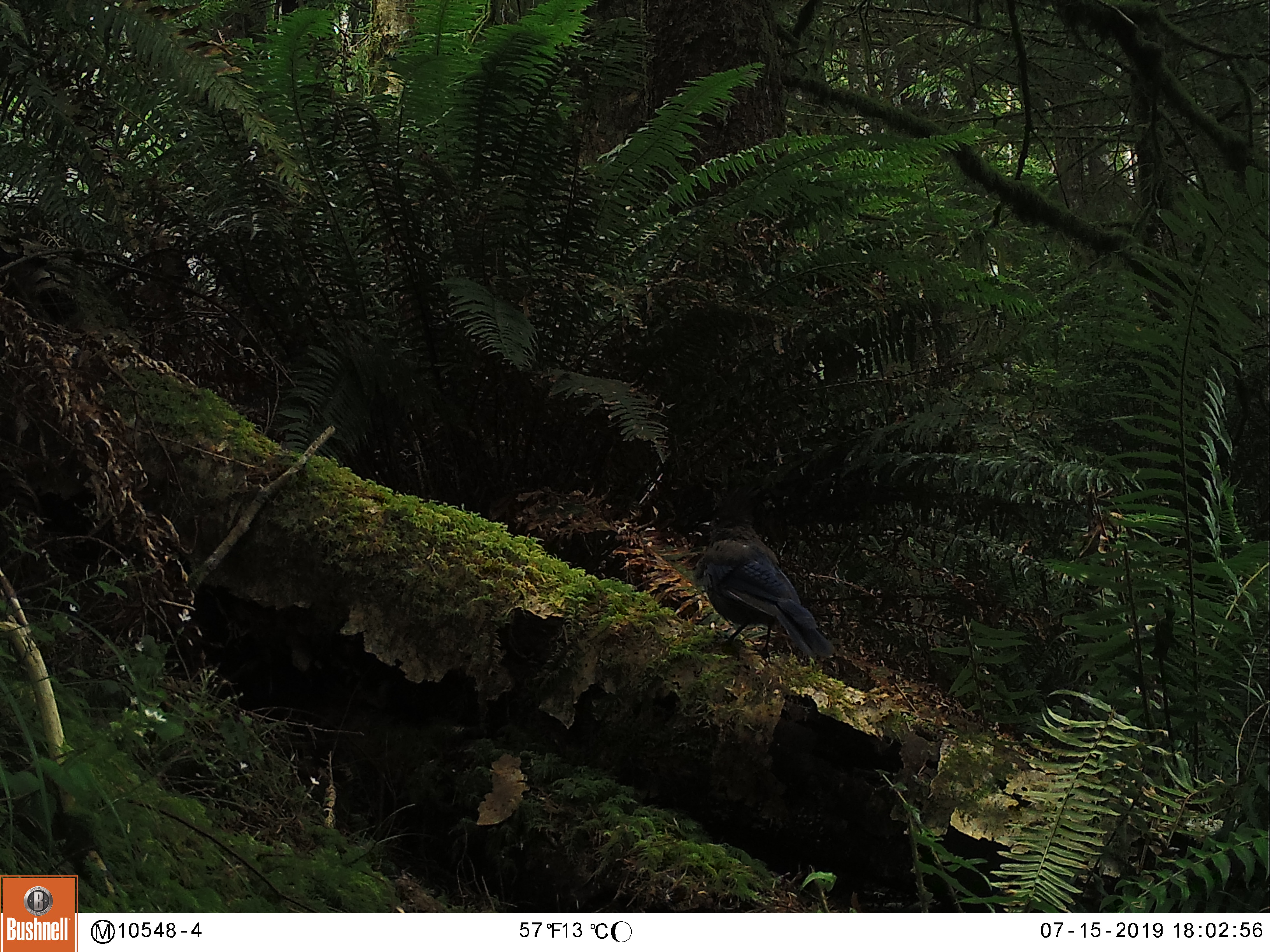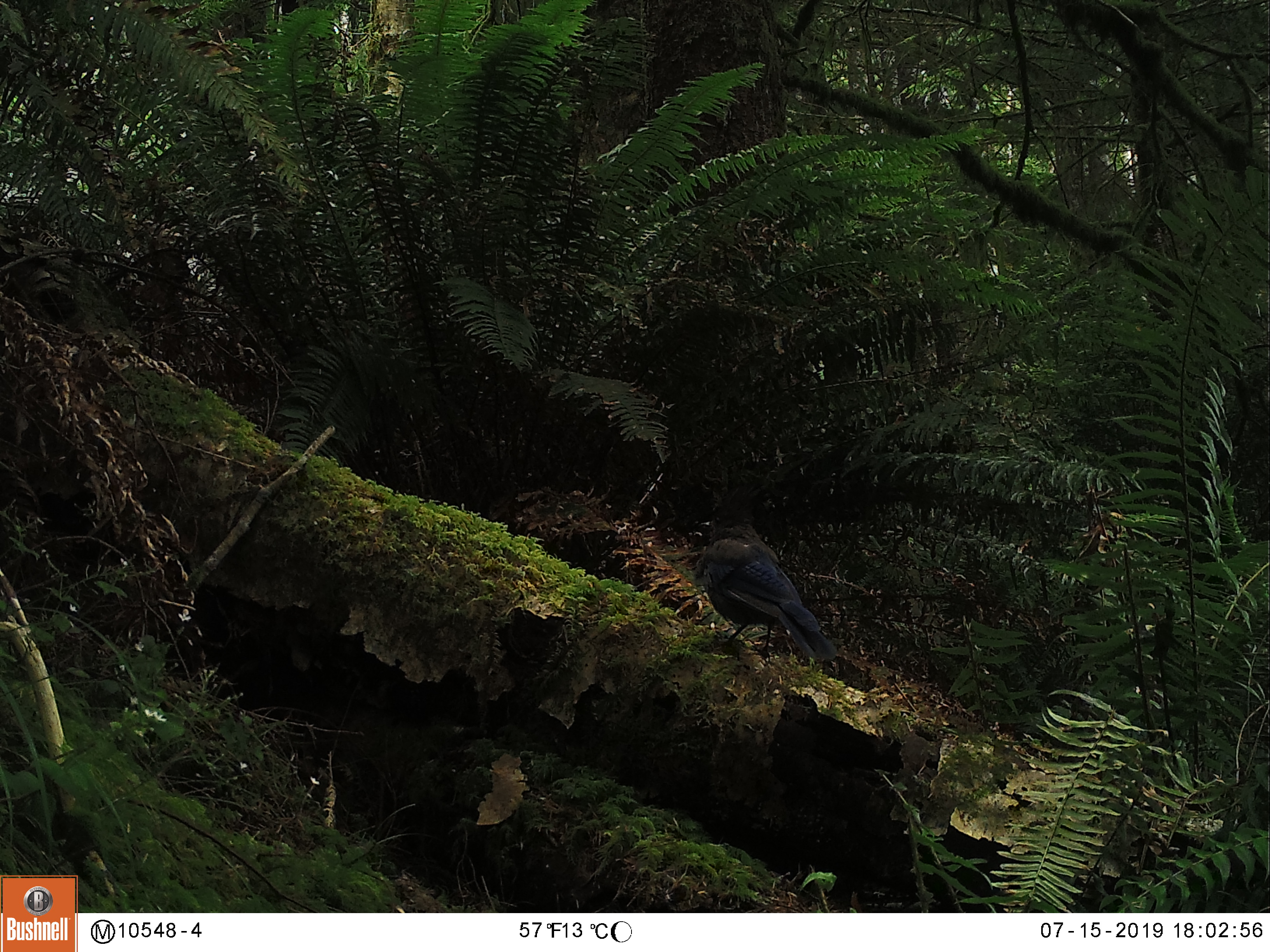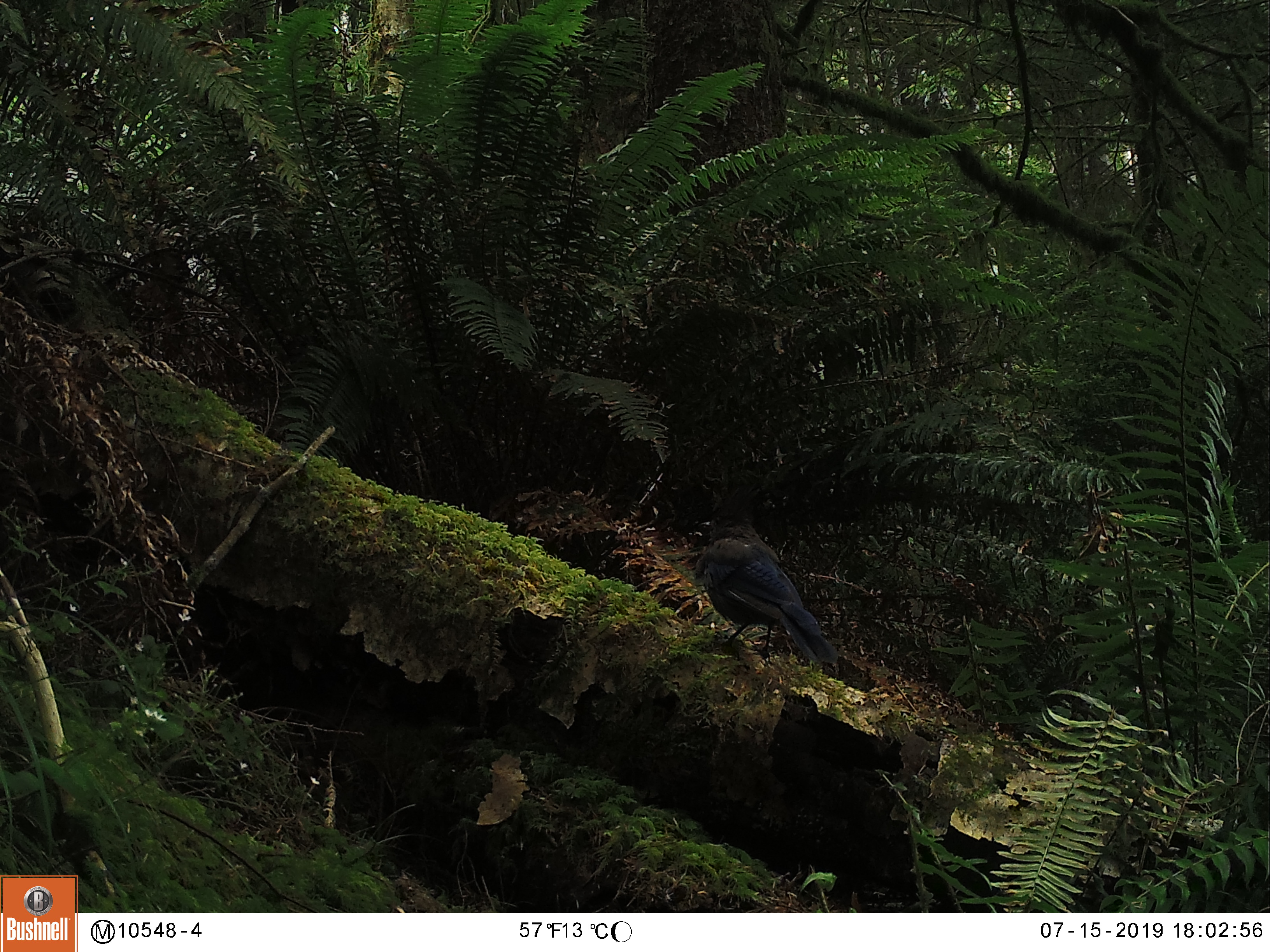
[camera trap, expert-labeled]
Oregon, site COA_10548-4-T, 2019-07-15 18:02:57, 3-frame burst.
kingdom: Animalia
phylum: Chordata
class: Aves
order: Passeriformes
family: Corvidae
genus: Cyanocitta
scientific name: Cyanocitta stelleri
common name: steller's jay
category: stellers jay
Stellers jay (steller's jay) (Cyanocitta stelleri).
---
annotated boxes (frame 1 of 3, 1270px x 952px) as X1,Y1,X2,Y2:
stellers jay: 698,484,839,672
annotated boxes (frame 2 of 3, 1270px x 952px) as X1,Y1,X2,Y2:
stellers jay: 688,498,837,672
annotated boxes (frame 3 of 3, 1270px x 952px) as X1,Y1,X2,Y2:
stellers jay: 695,501,844,668